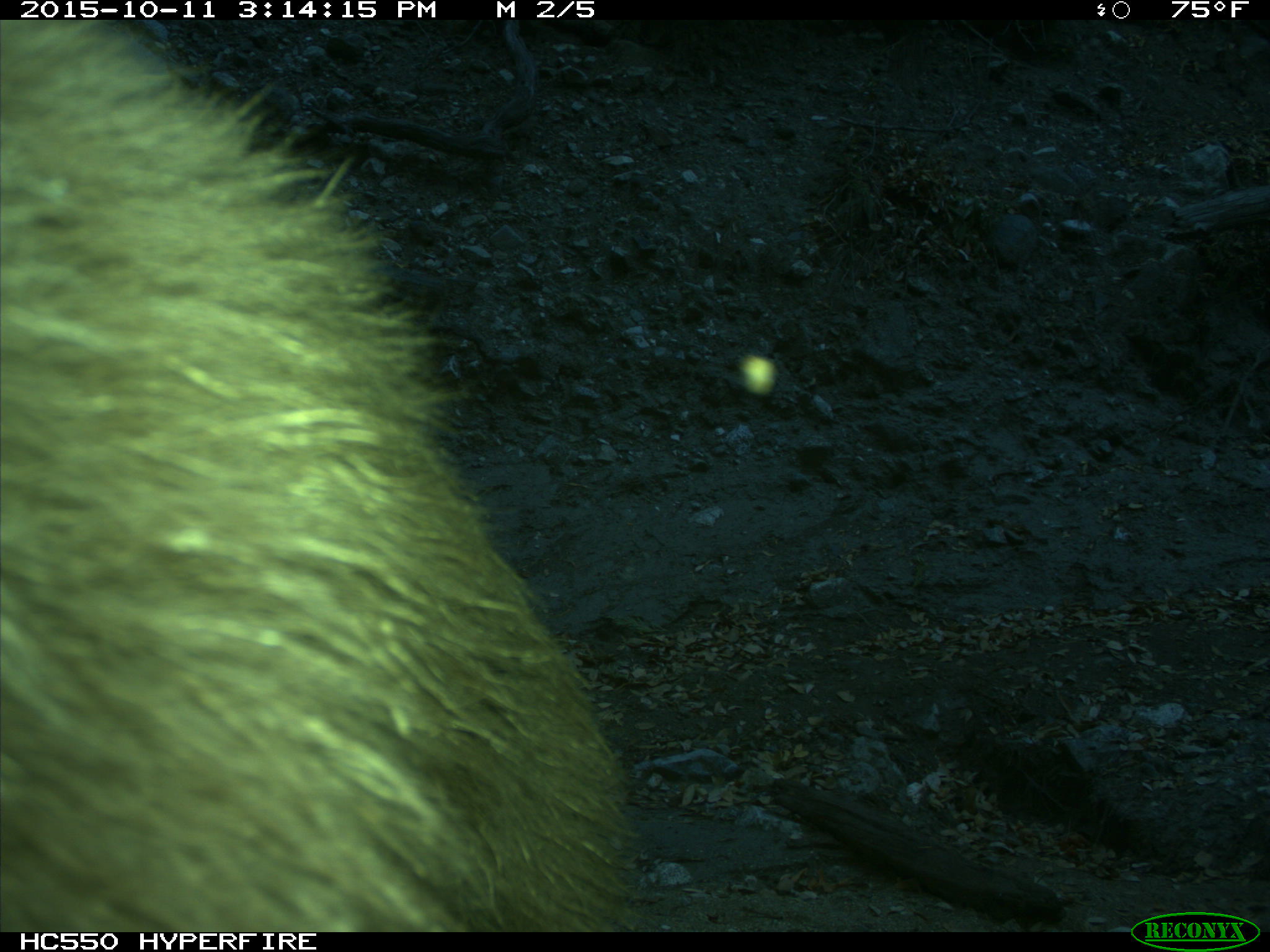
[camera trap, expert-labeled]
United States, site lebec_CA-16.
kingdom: Animalia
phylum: Chordata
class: Mammalia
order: Carnivora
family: Ursidae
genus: Ursus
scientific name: Ursus americanus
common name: american black bear